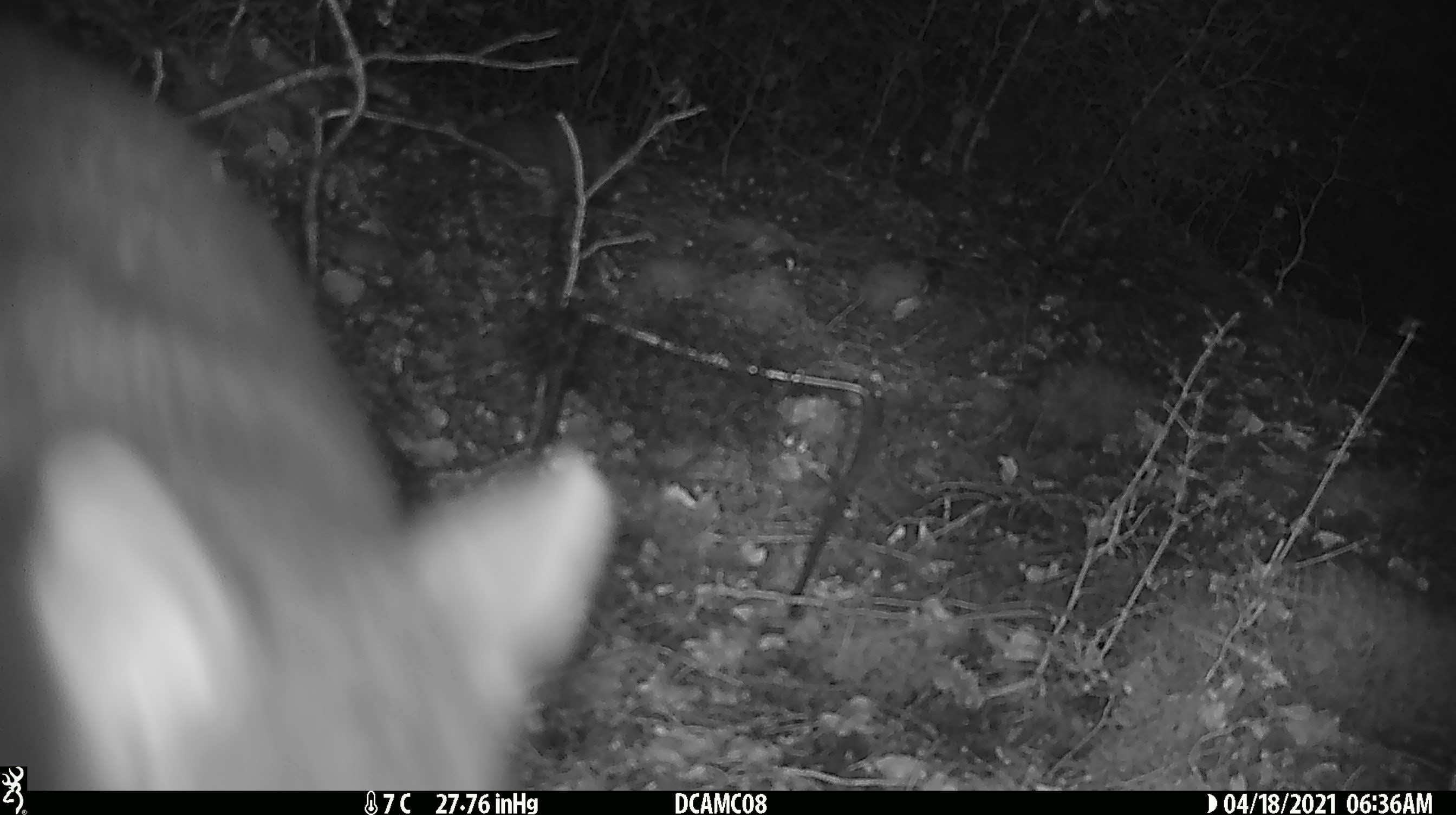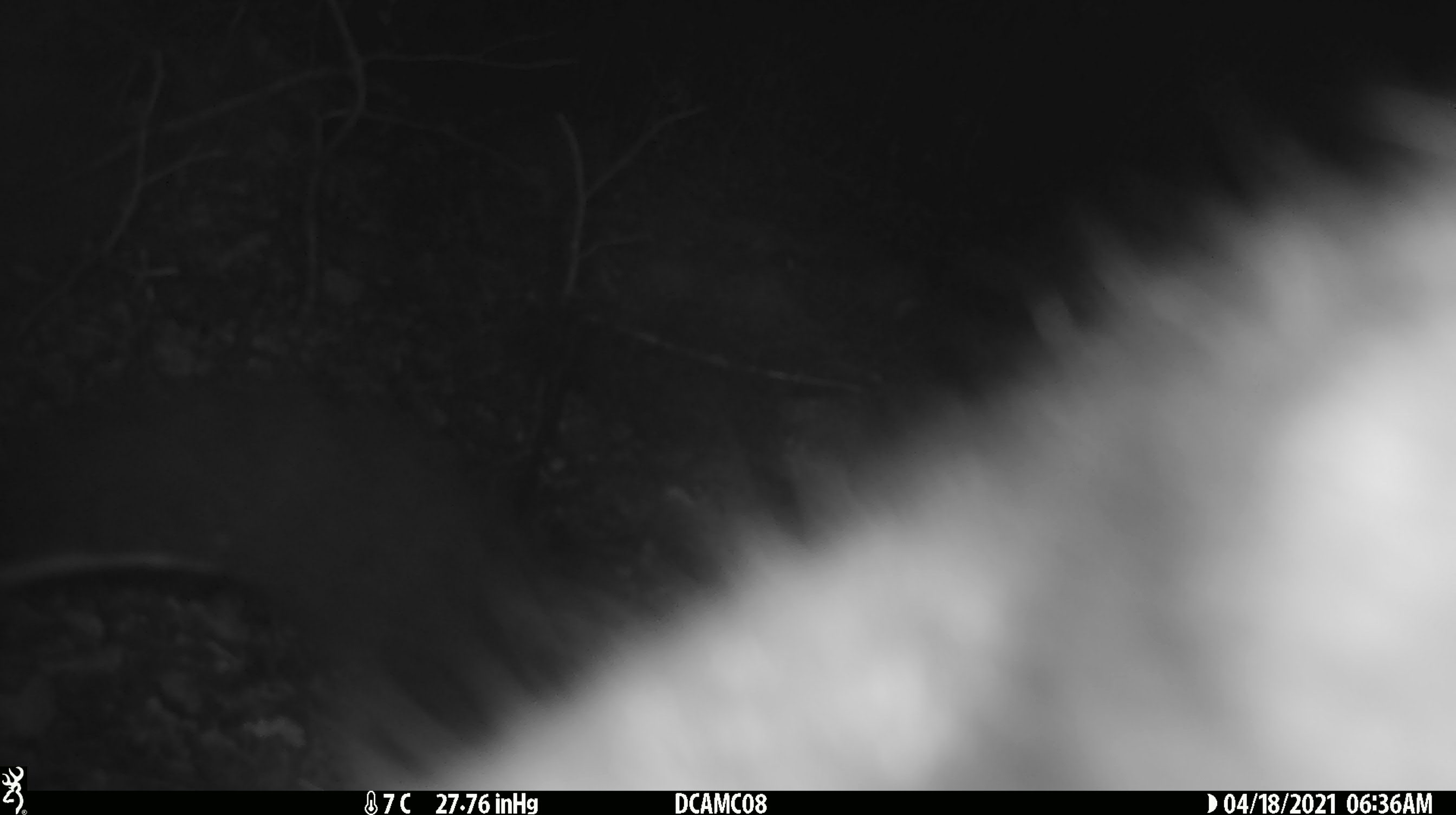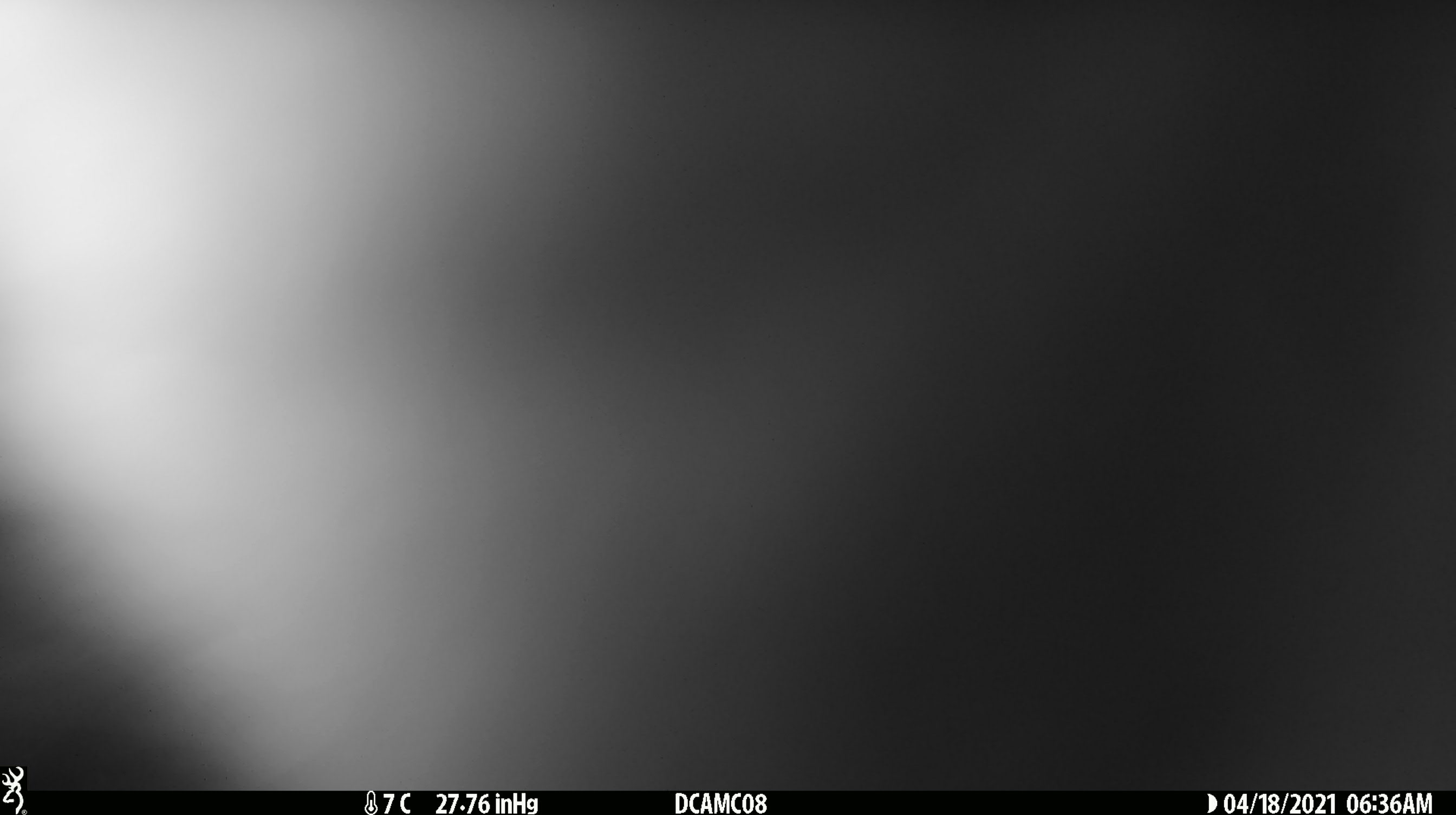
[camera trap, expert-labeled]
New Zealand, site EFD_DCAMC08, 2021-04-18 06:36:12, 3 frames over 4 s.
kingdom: Animalia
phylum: Chordata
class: Mammalia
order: Diprotodontia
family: Phalangeridae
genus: Trichosurus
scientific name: Trichosurus vulpecula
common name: common brushtail possum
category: possum